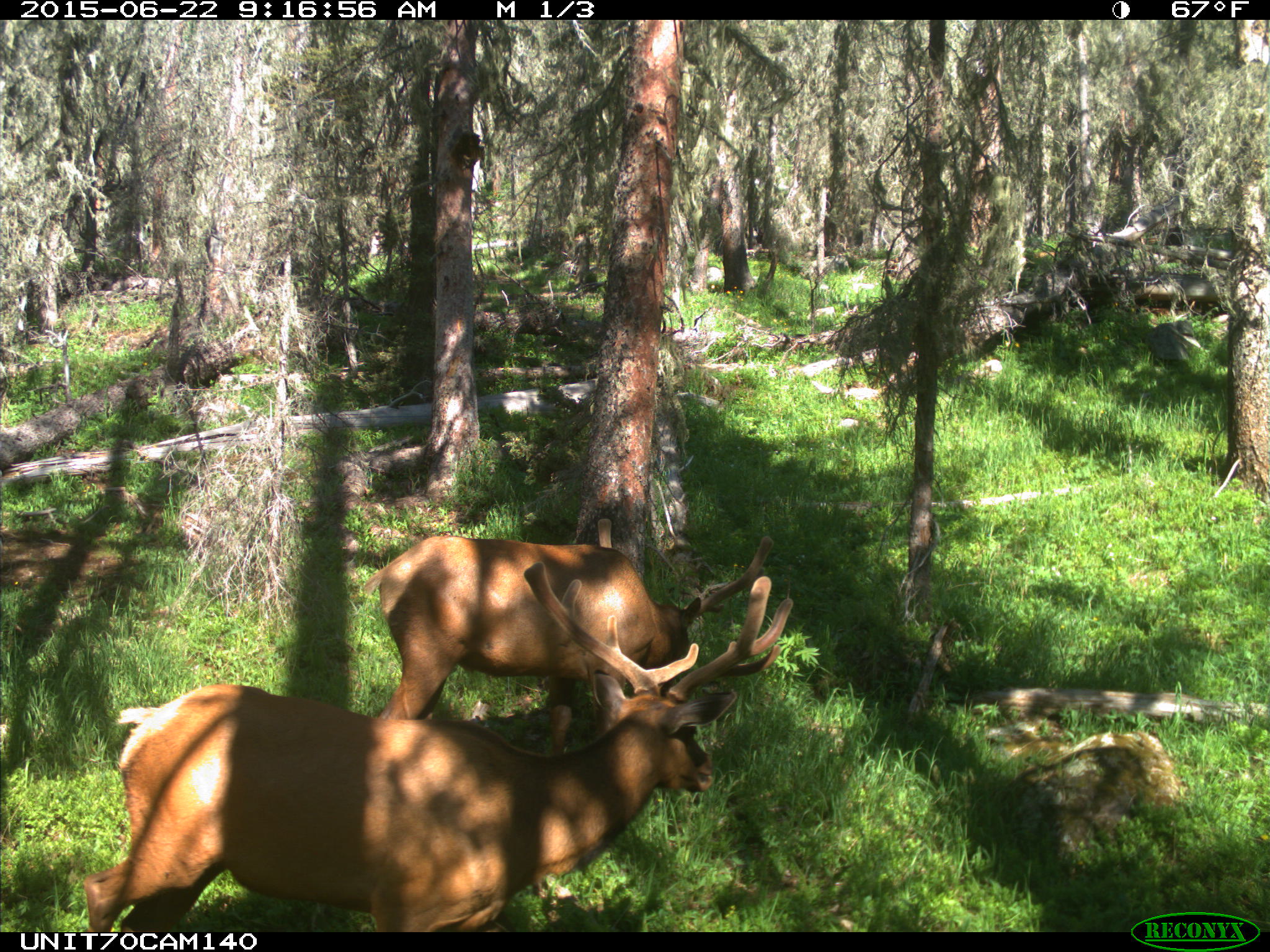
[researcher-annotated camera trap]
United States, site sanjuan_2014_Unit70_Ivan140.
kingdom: Animalia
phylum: Chordata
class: Mammalia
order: Artiodactyla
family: Cervidae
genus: Cervus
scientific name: Cervus elaphus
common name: red deer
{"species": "Cervus elaphus (red deer)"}